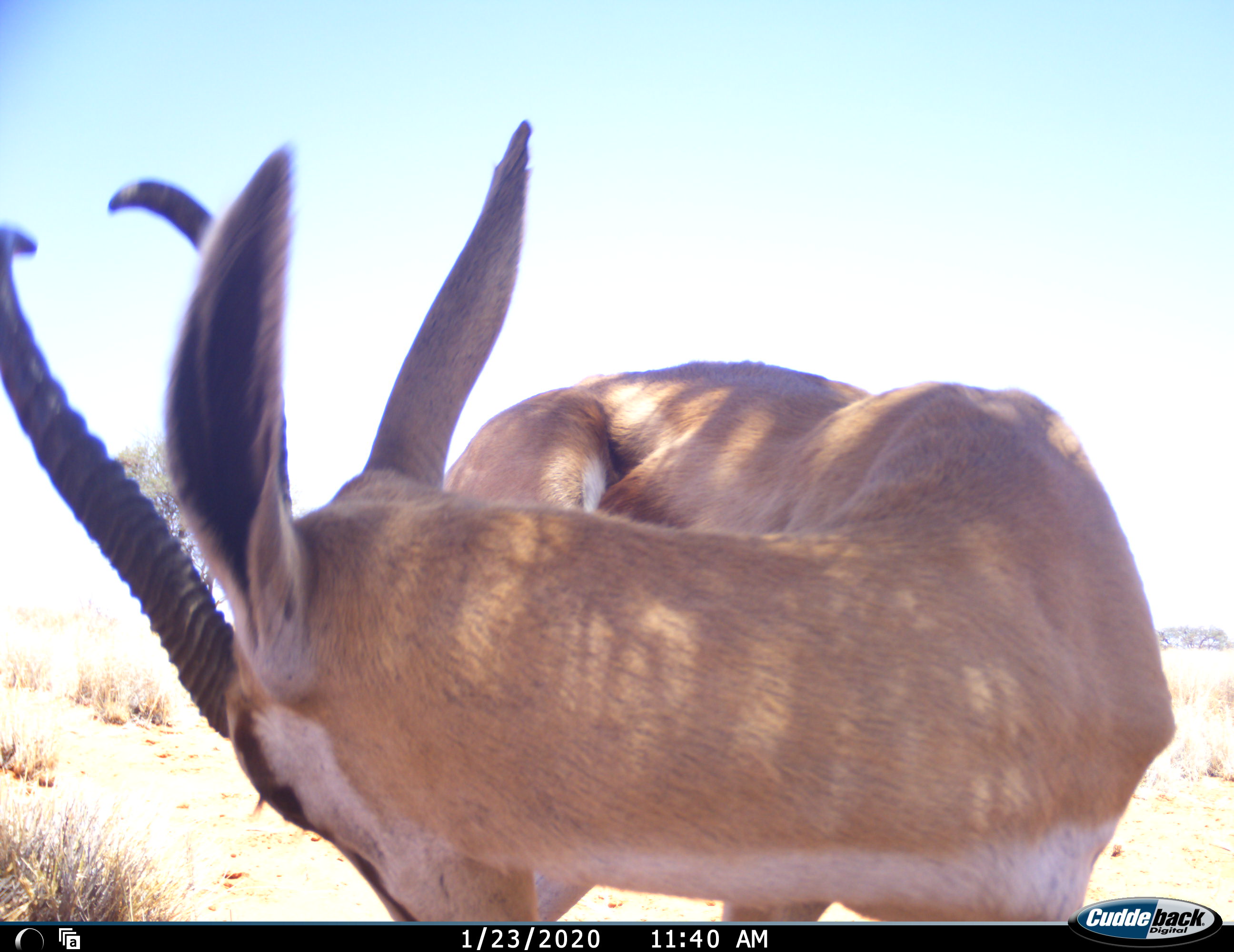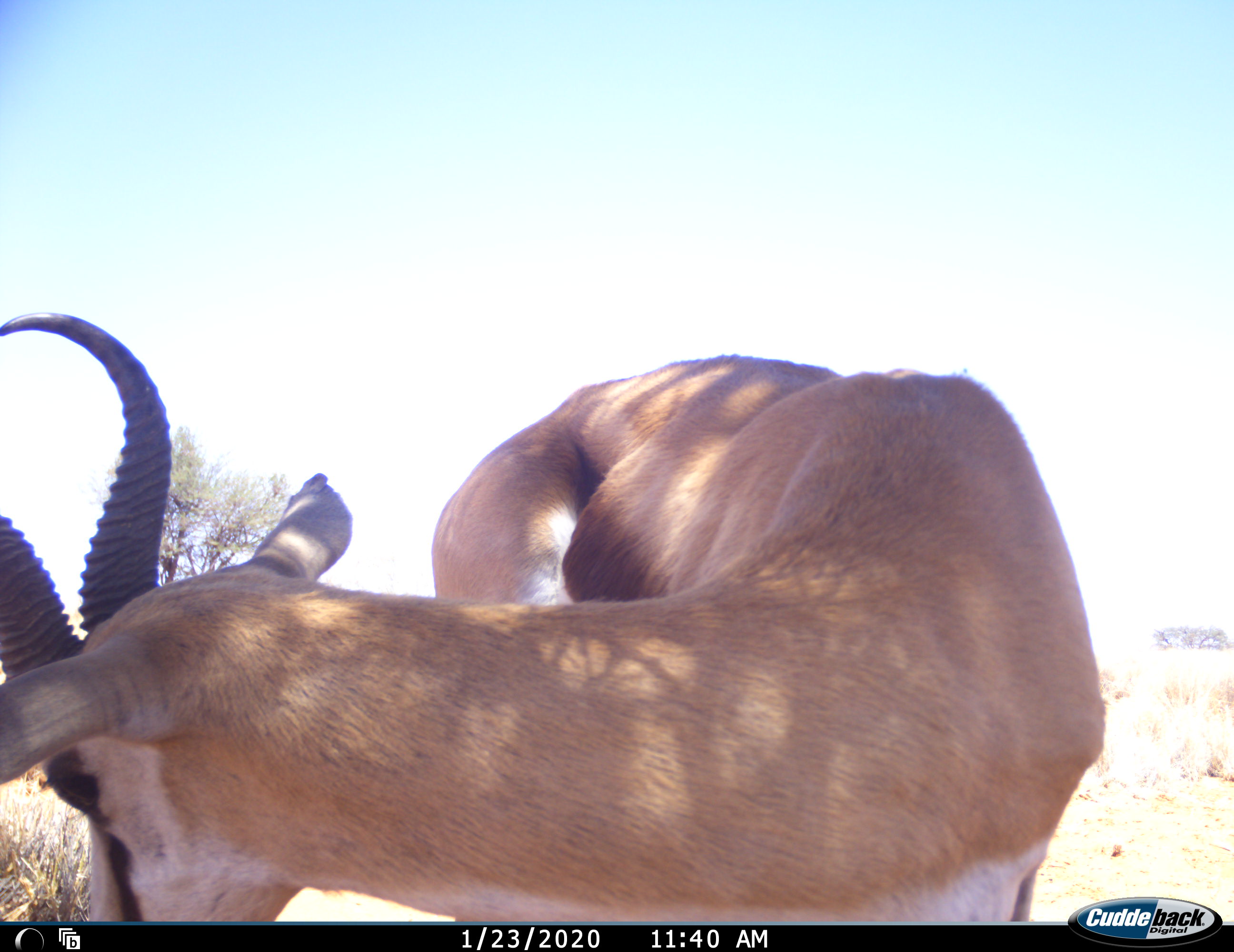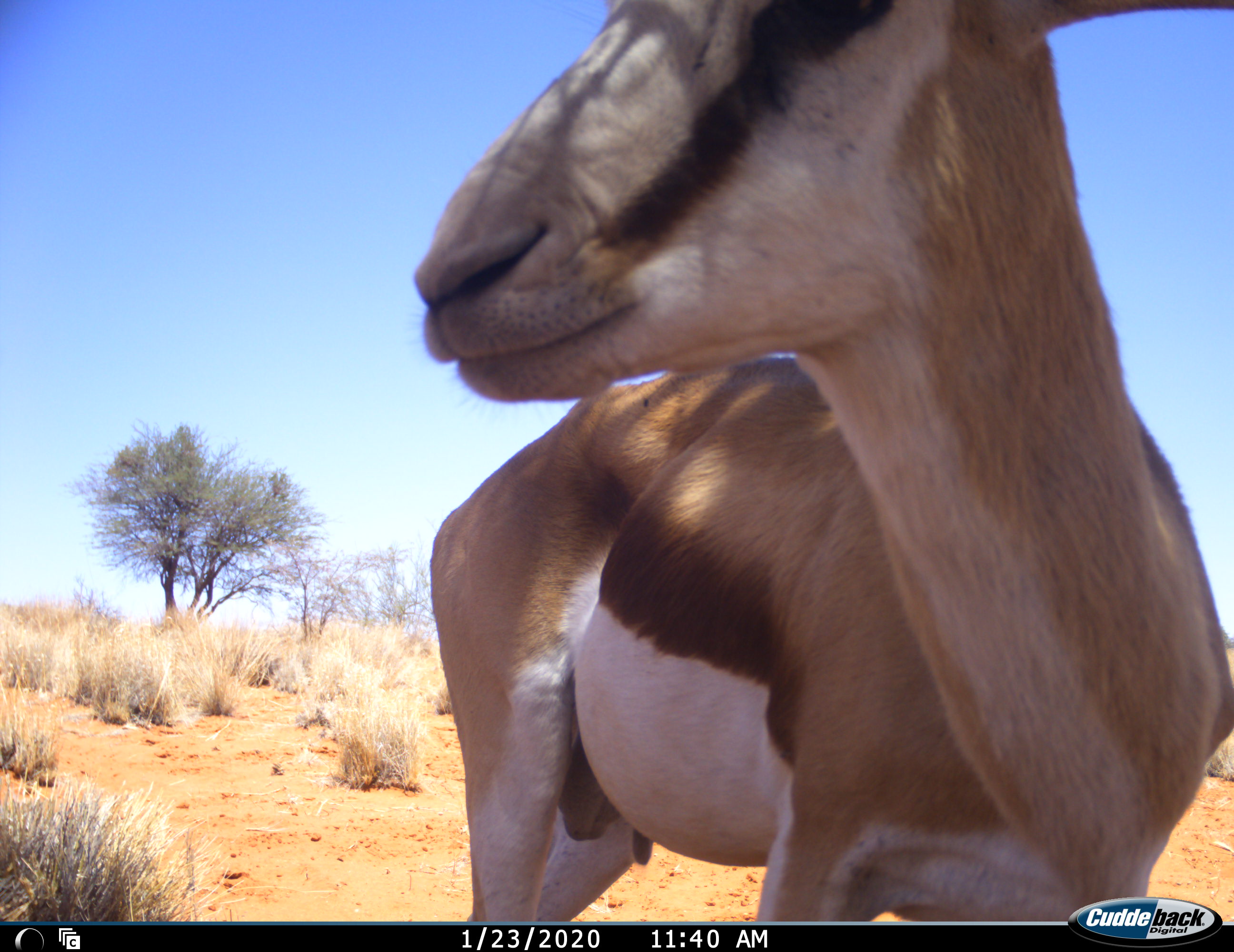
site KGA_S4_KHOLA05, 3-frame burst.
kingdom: Animalia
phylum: Chordata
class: Mammalia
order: Artiodactyla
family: Bovidae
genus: Antidorcas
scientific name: Antidorcas marsupialis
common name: springbok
Springbok (Antidorcas marsupialis), count 1. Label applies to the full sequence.